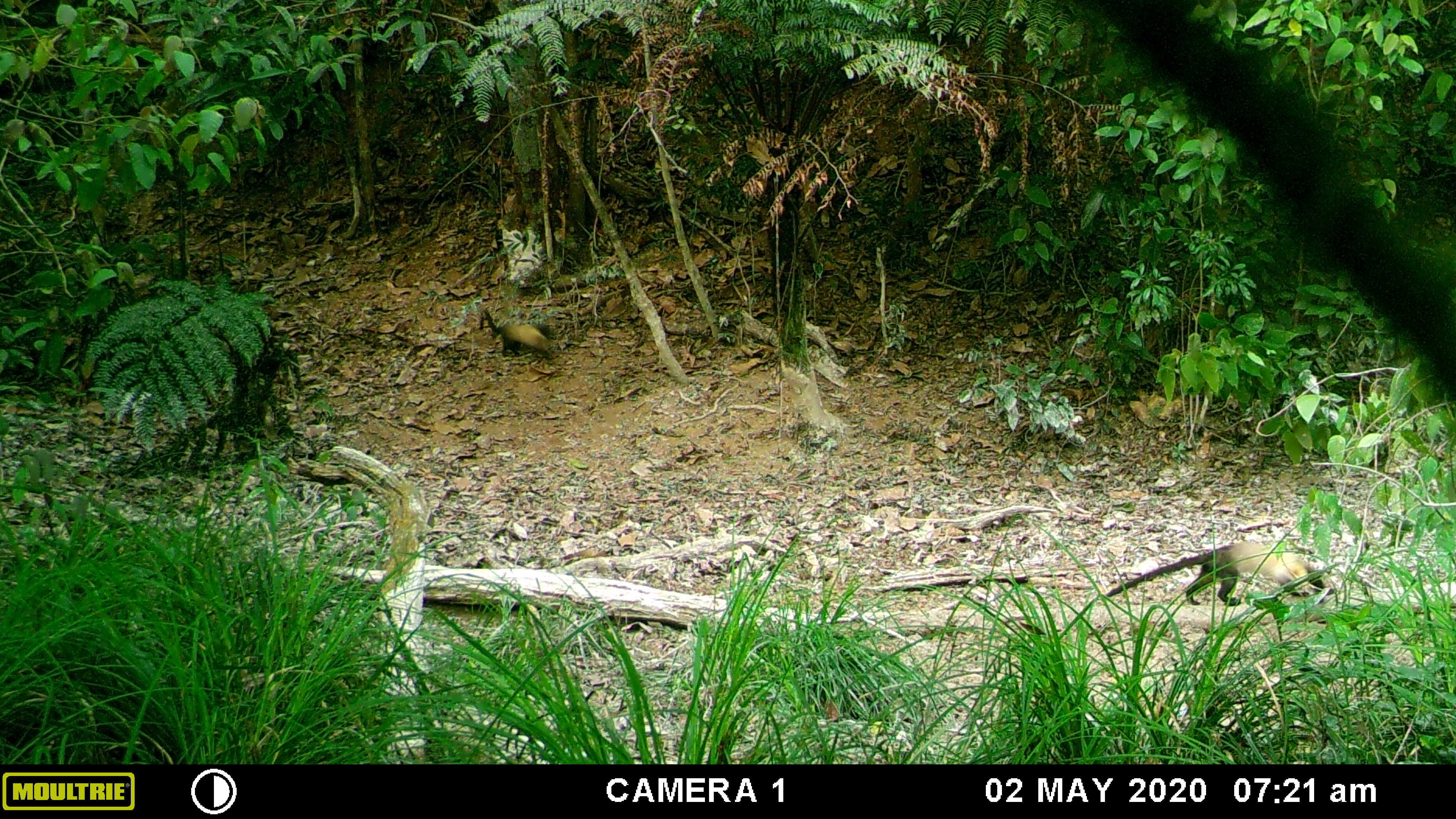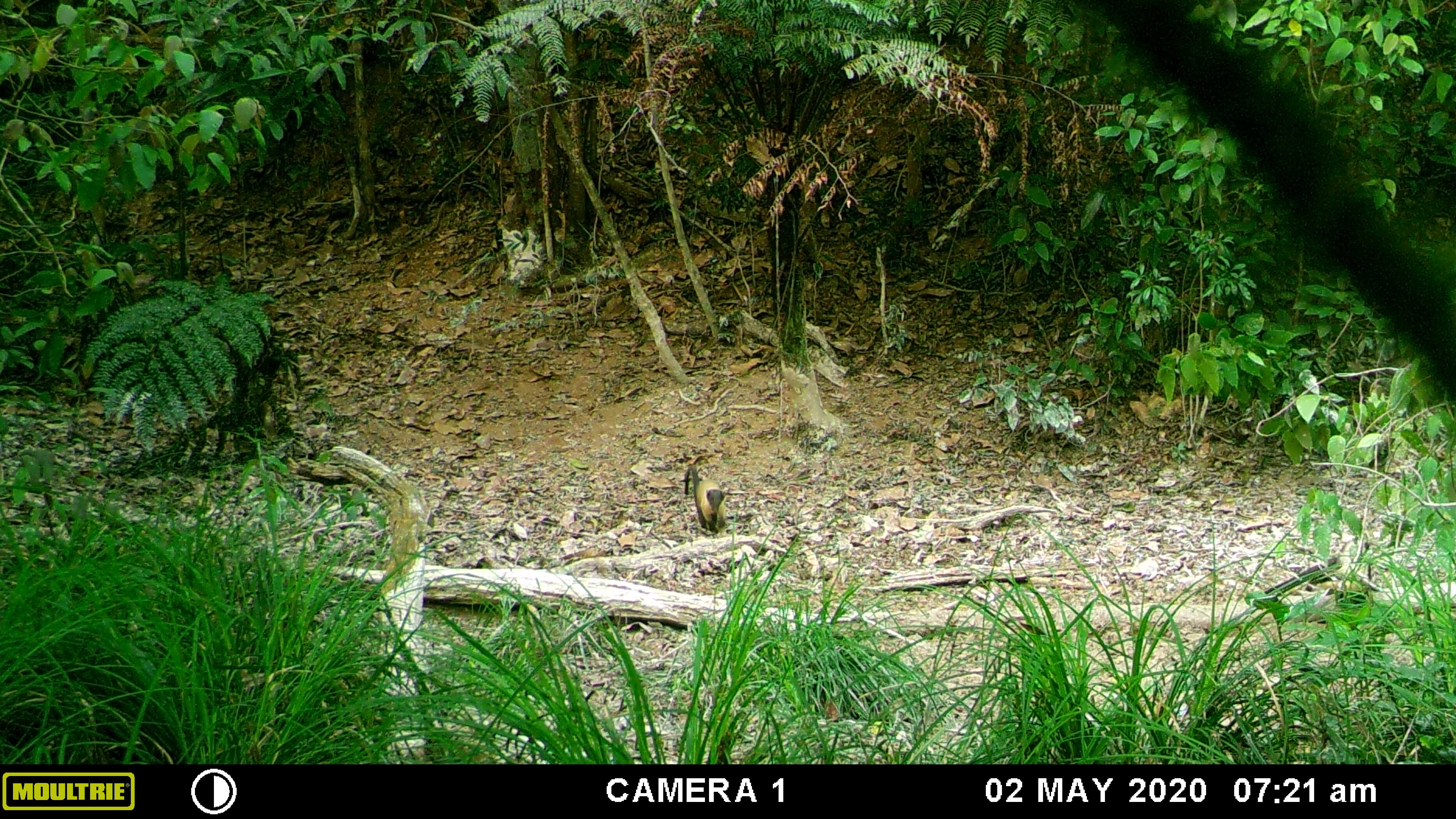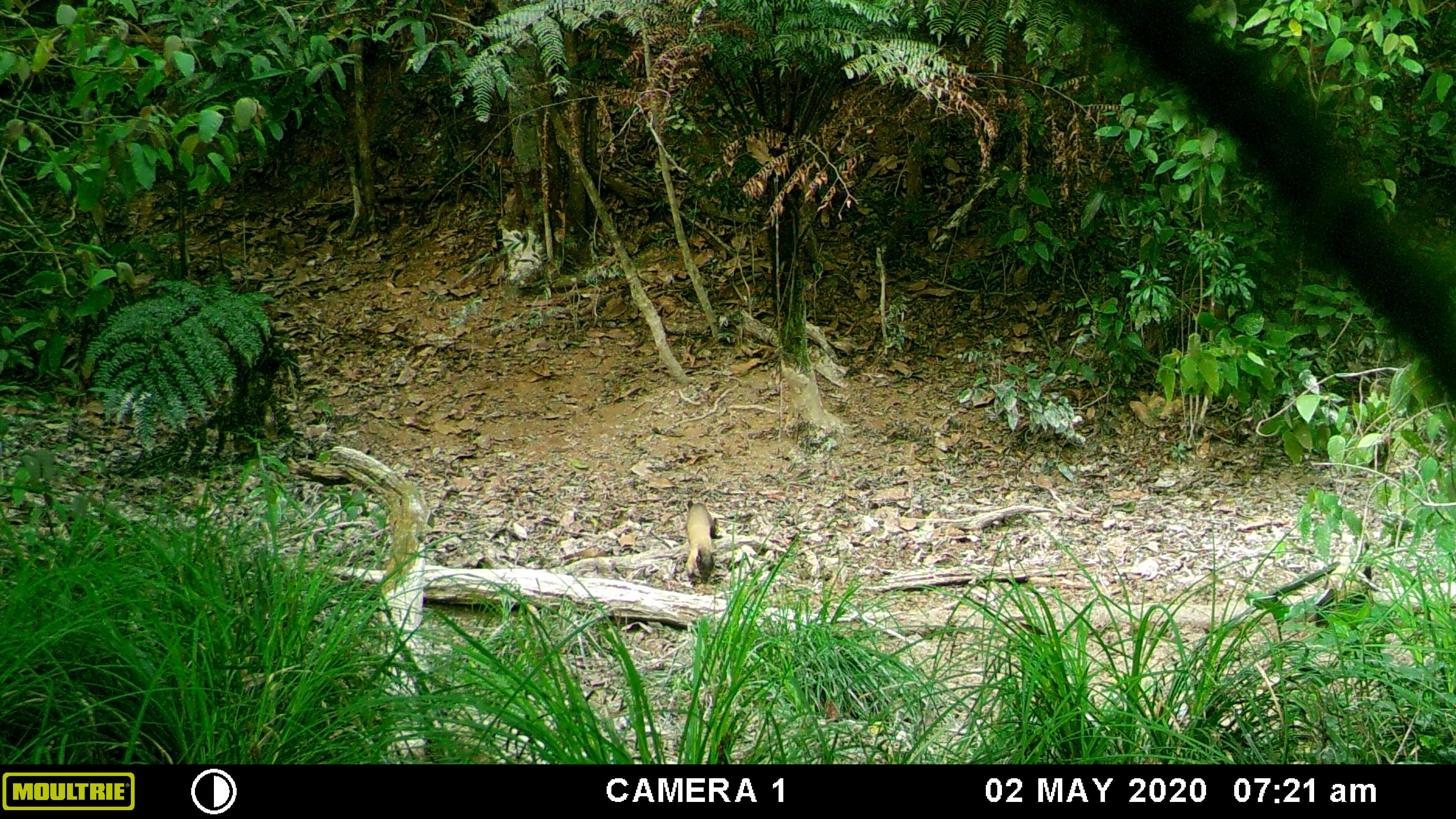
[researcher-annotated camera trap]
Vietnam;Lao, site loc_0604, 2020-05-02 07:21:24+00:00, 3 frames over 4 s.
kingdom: Animalia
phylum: Chordata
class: Mammalia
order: Carnivora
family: Mustelidae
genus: Martes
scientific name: Martes flavigula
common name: yellow-throated marten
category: yellow throated marten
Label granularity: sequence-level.